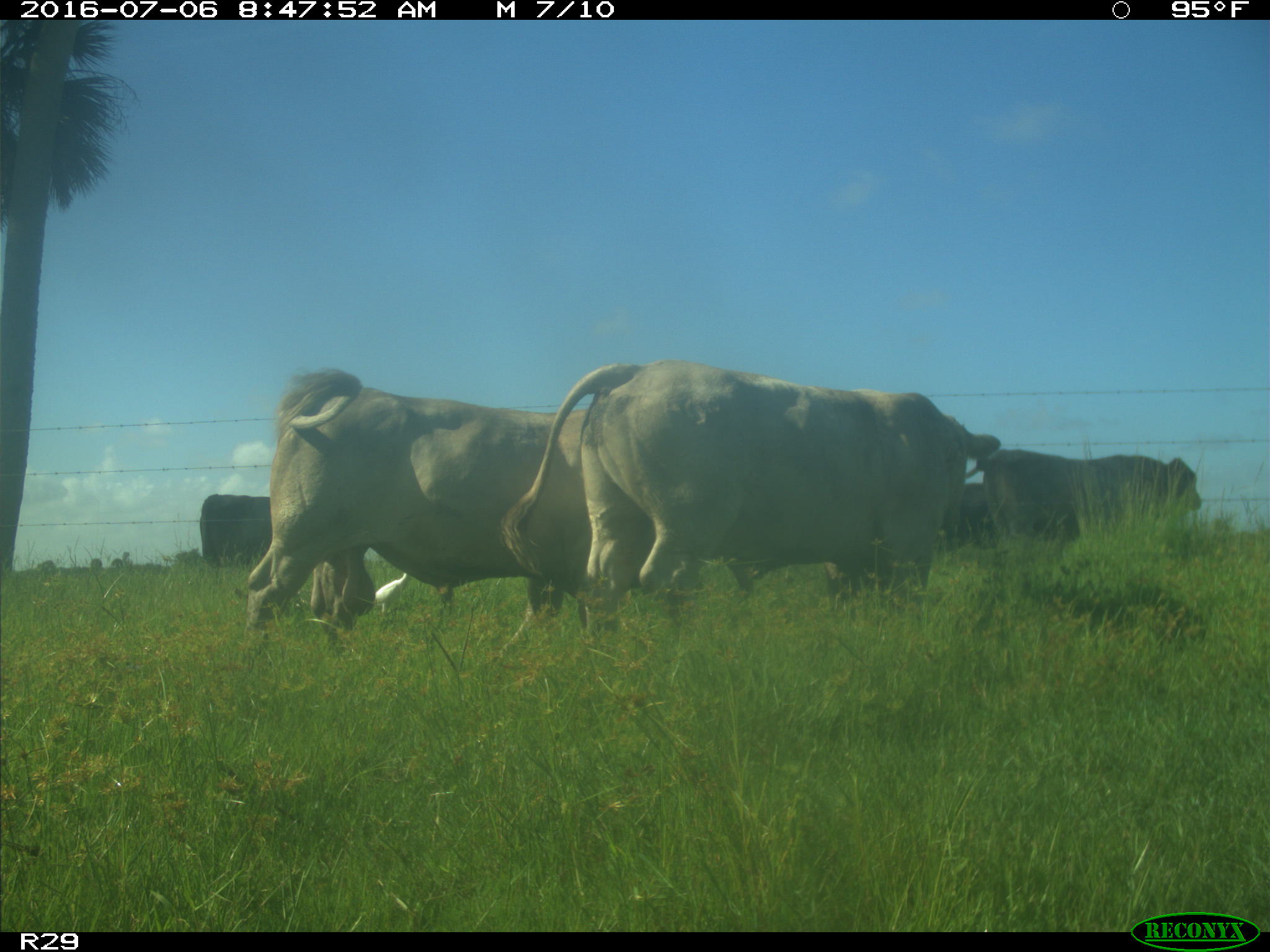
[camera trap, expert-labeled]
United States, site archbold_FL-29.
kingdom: Animalia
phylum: Chordata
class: Mammalia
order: Artiodactyla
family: Bovidae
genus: Bos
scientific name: Bos taurus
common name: domestic cow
Bos taurus (domestic cow).